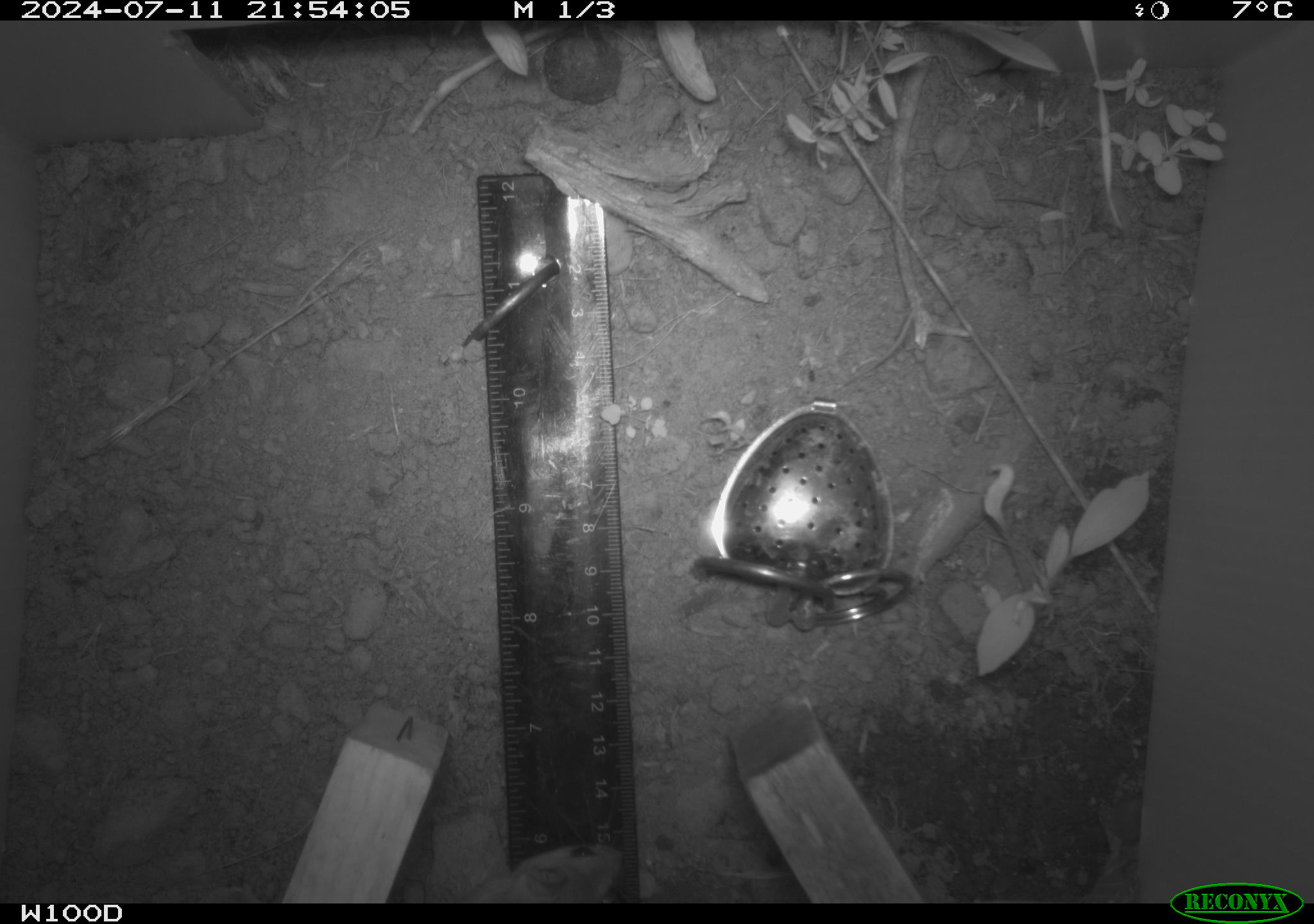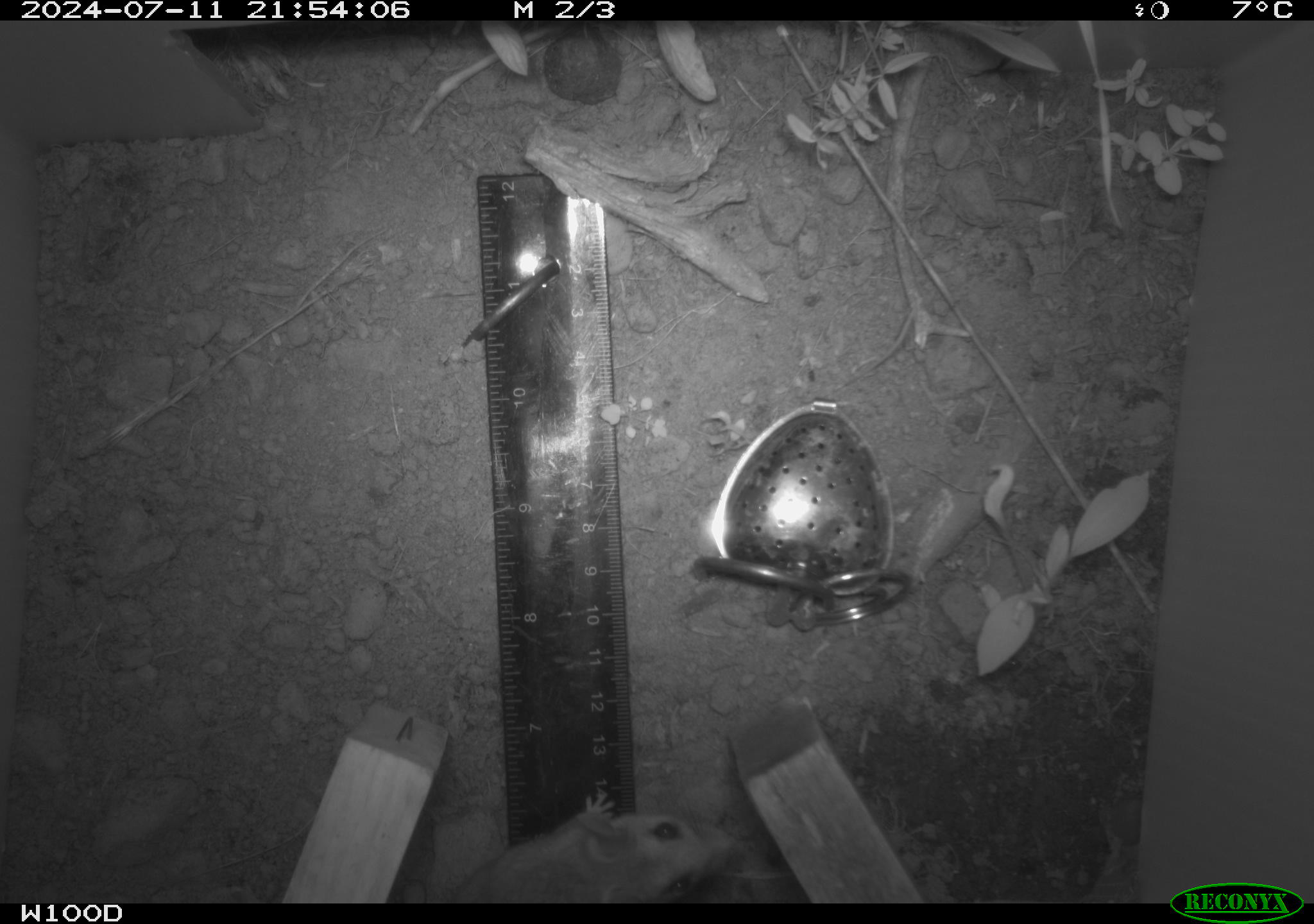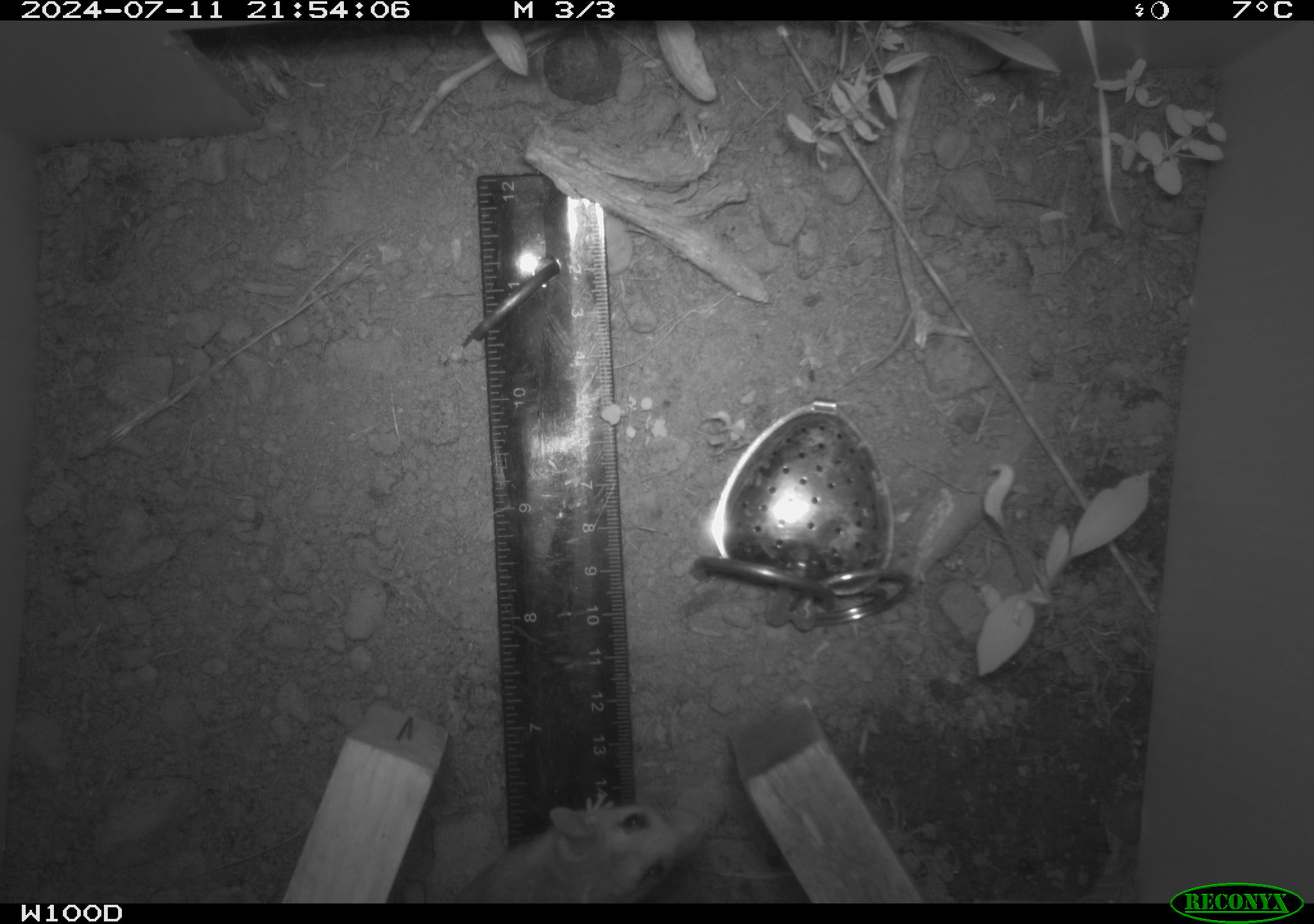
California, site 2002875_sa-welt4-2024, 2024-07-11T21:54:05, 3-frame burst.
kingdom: Animalia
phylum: Chordata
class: Mammalia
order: Rodentia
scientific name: Rodentia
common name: mouse species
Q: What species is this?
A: Mouse species (Rodentia).